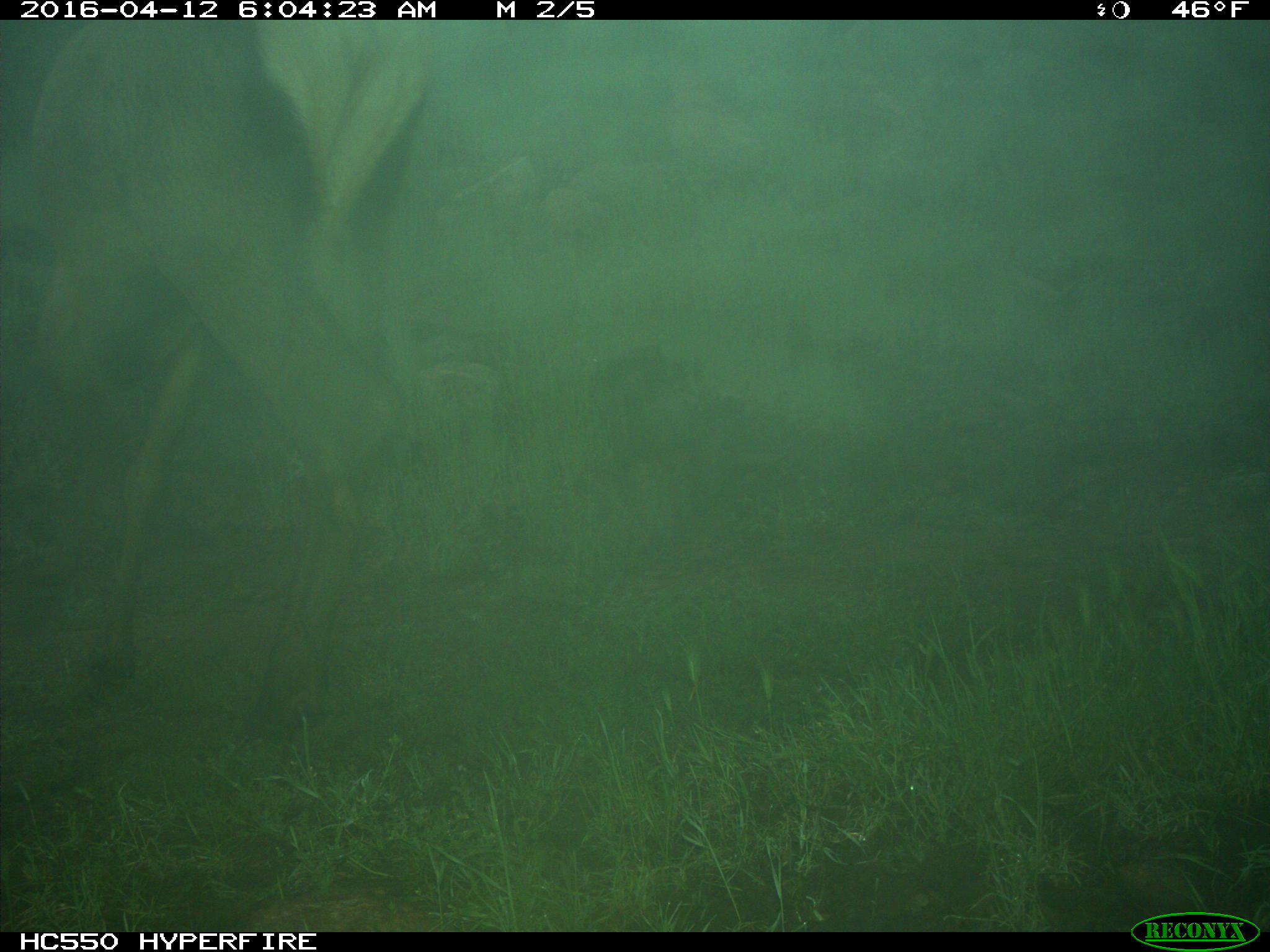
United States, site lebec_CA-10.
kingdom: Animalia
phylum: Chordata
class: Mammalia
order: Artiodactyla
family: Cervidae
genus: Cervus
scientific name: Cervus canadensis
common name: elk